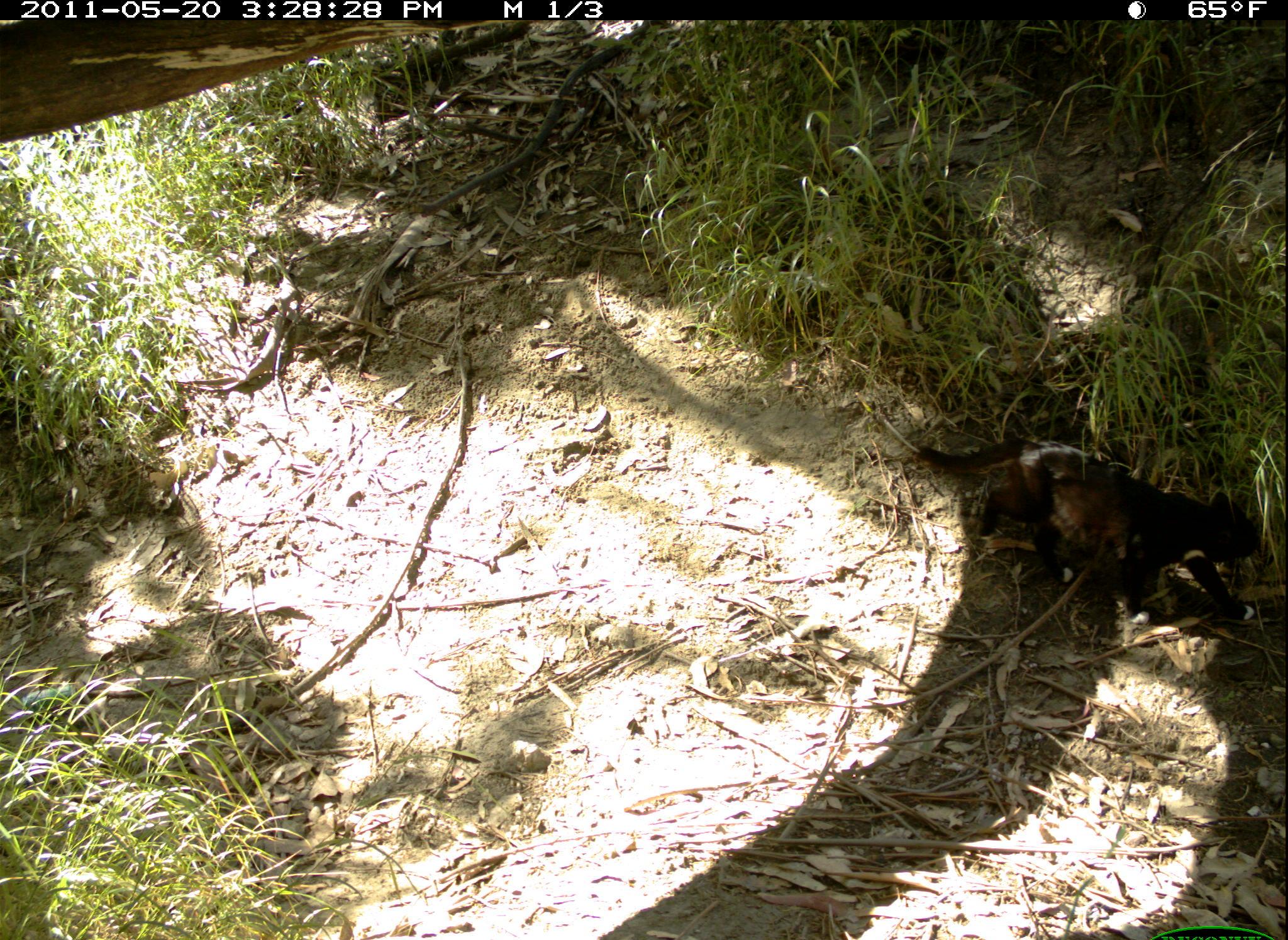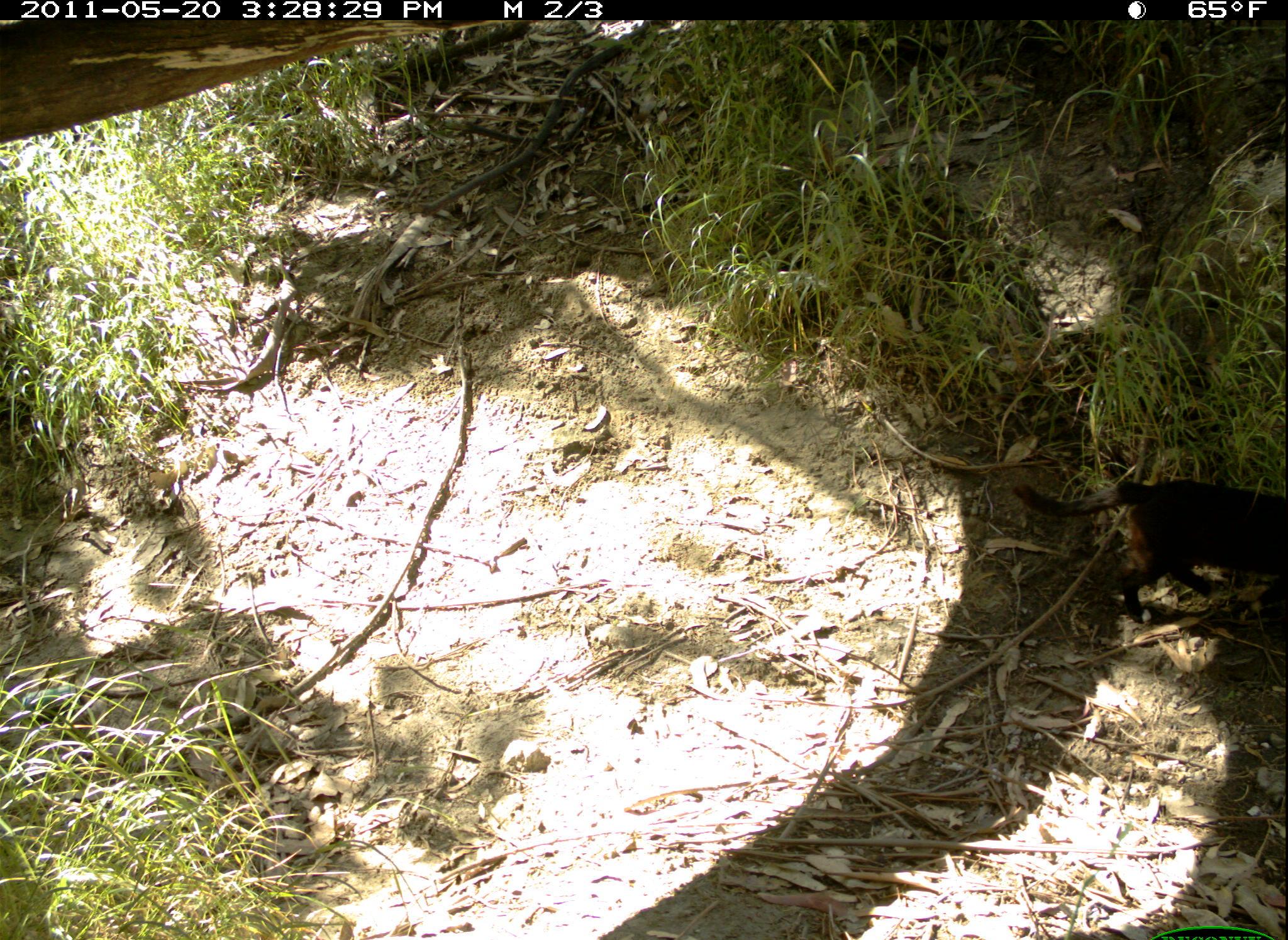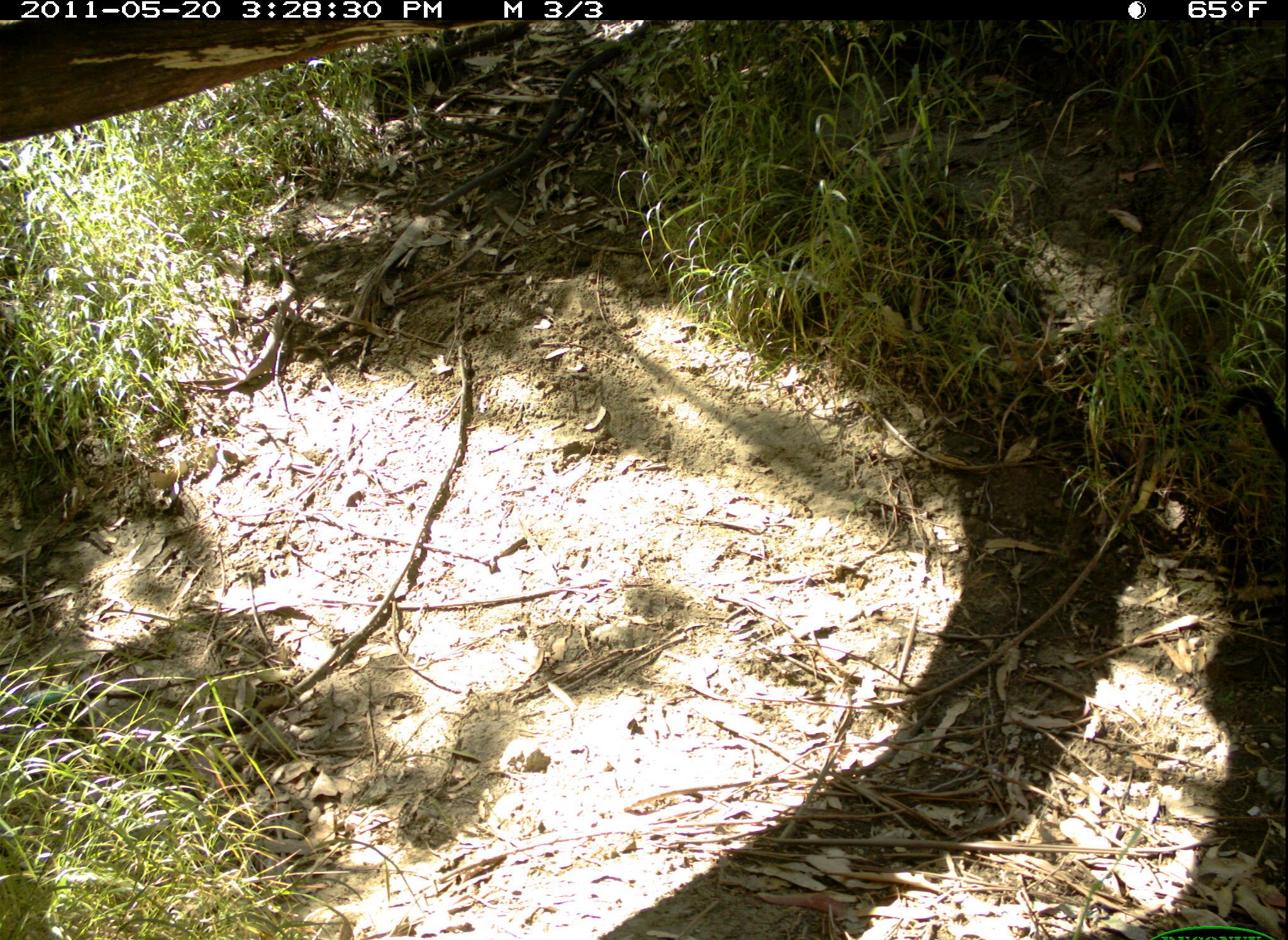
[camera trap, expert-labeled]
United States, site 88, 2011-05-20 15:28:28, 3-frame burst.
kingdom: Animalia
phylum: Chordata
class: Mammalia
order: Carnivora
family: Felidae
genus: Felis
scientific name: Felis catus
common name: cat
Cat (Felis catus).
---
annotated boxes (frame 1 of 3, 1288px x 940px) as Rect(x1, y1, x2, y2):
cat: Rect(908, 424, 1265, 646)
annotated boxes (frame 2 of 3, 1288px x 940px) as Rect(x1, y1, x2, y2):
cat: Rect(1001, 459, 1283, 631)